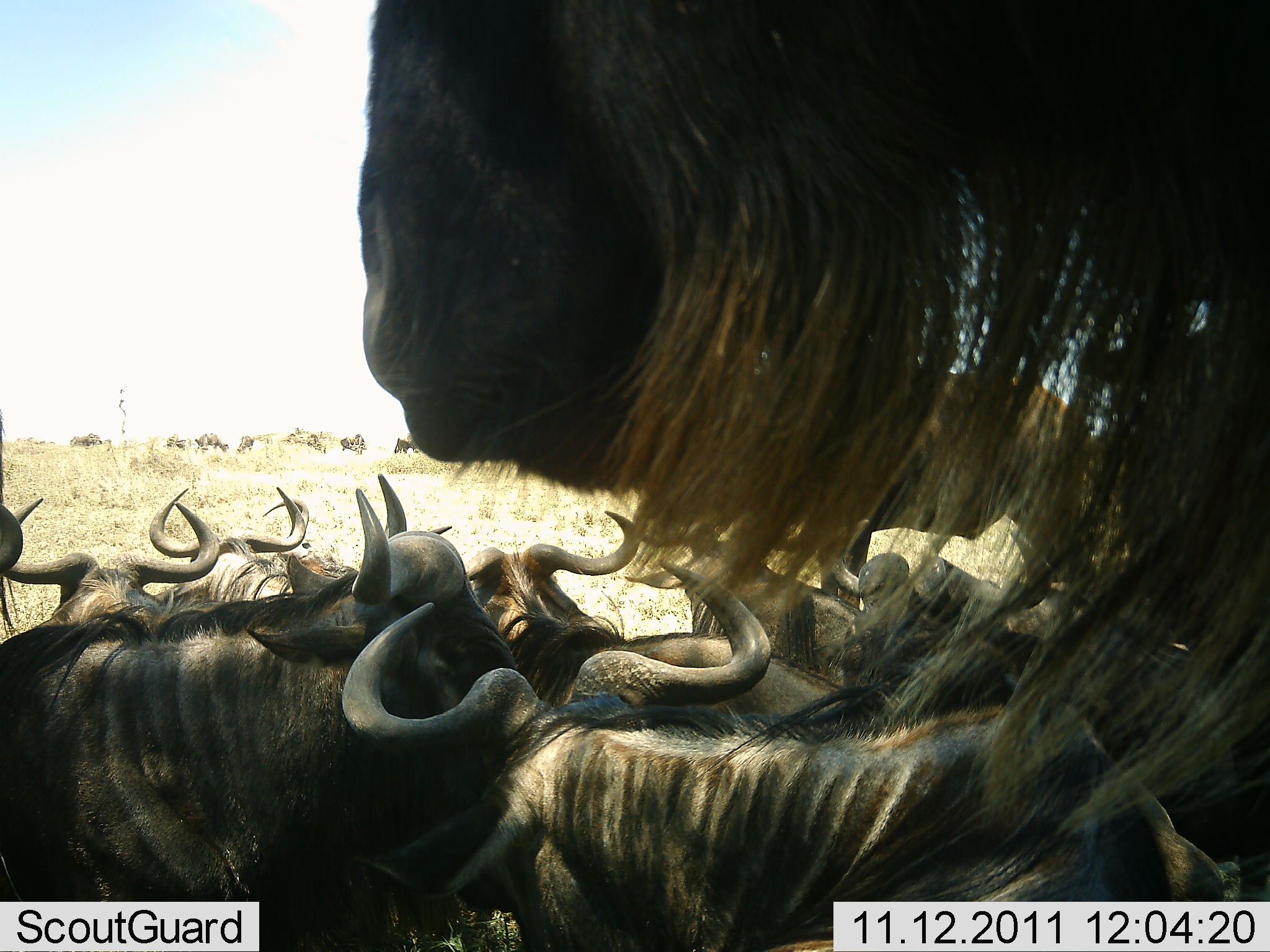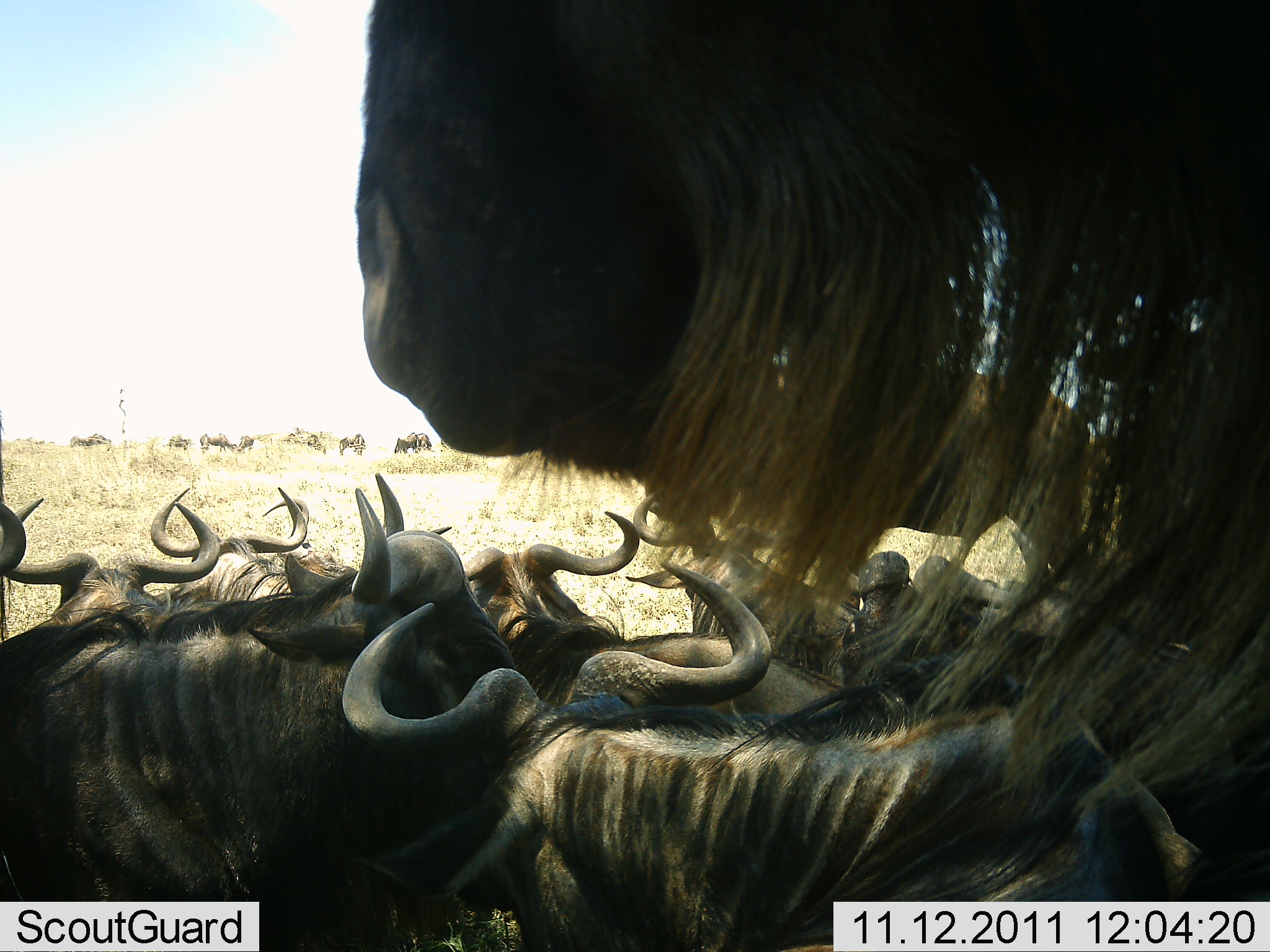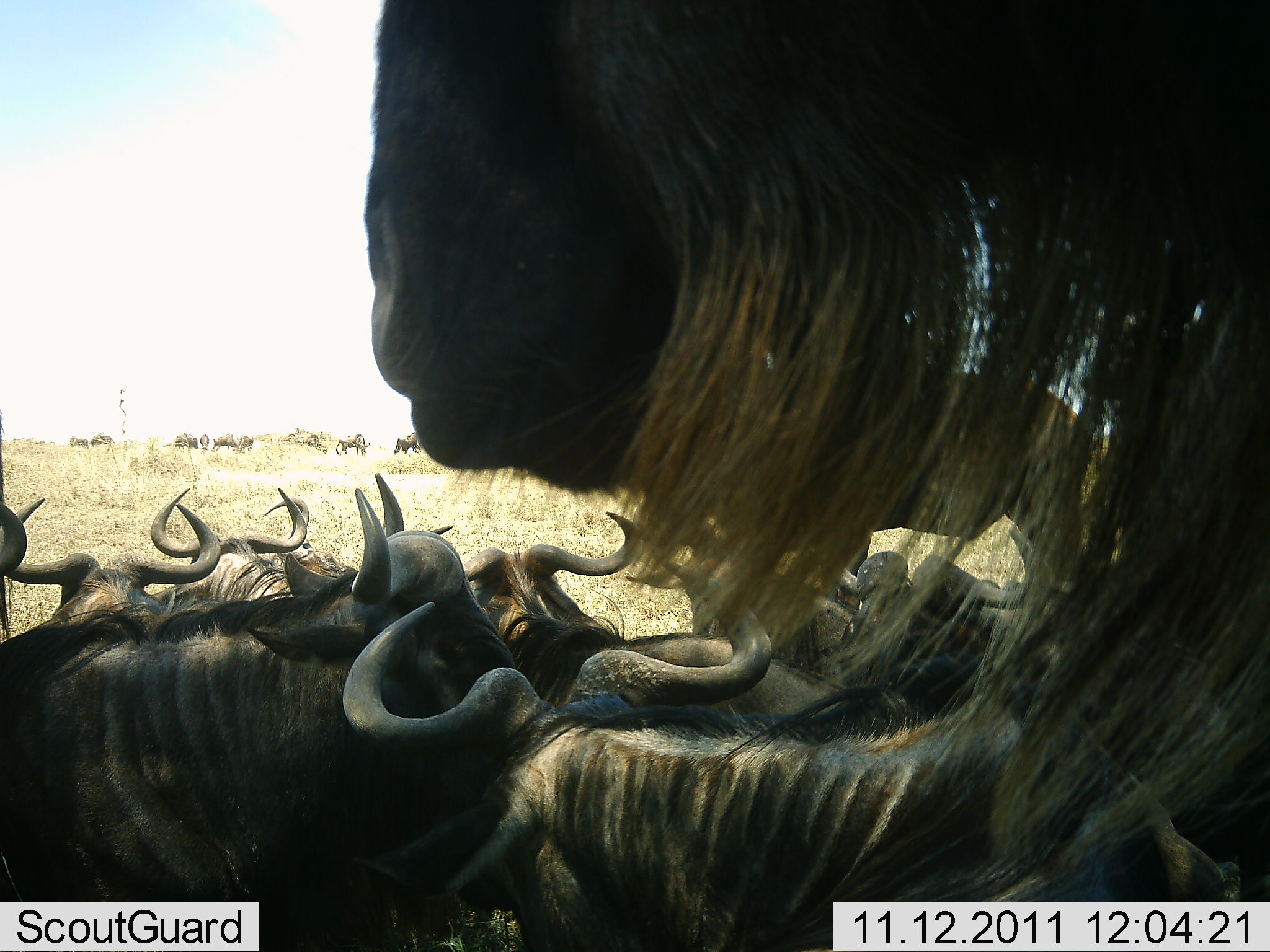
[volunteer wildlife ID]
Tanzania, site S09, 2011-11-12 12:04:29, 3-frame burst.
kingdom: Animalia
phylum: Chordata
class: Mammalia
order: Artiodactyla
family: Bovidae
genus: Connochaetes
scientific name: Connochaetes taurinus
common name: blue wildebeest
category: wildebeest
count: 11-50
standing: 53%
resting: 76%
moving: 6%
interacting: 0%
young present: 0%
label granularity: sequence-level